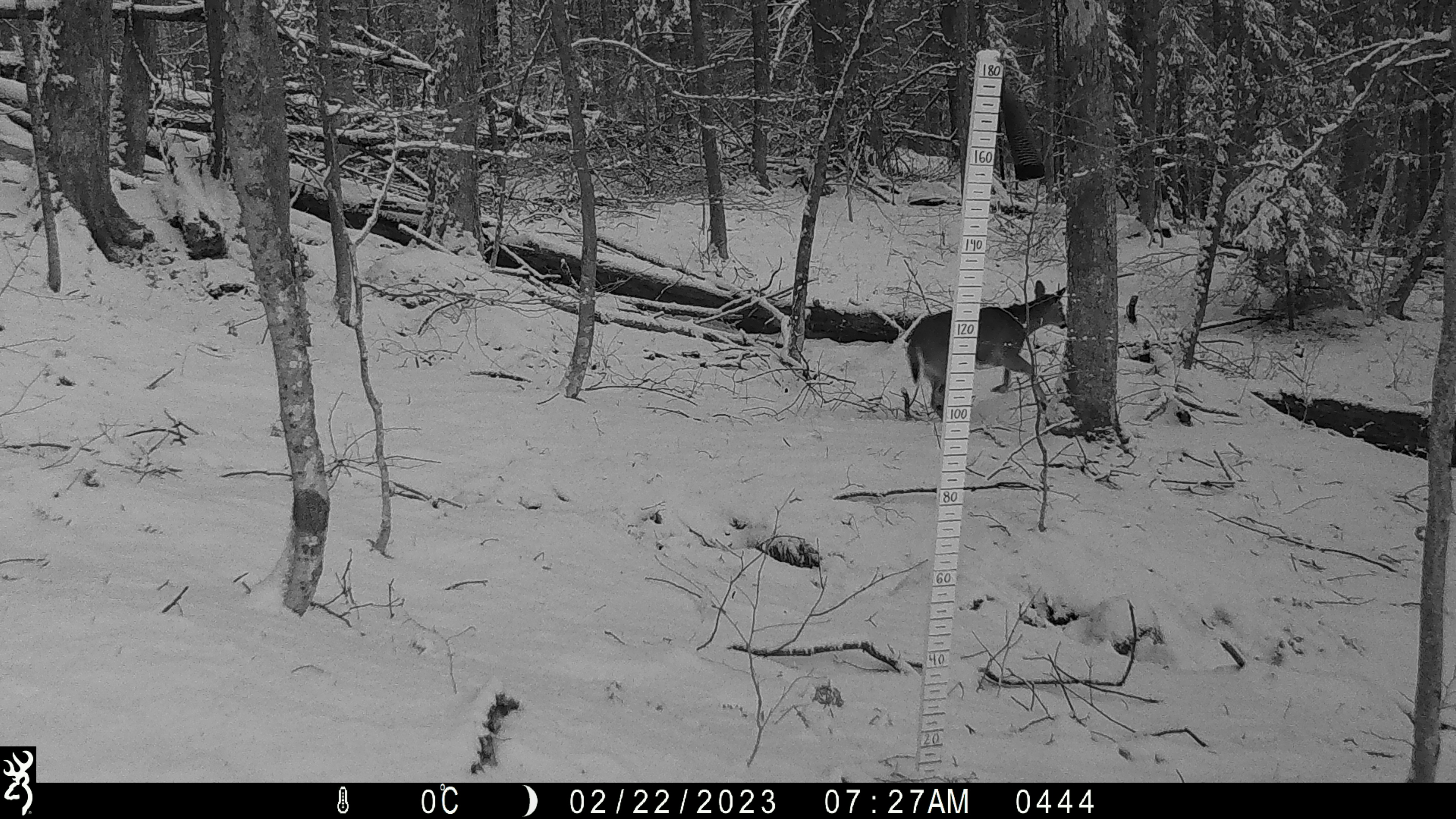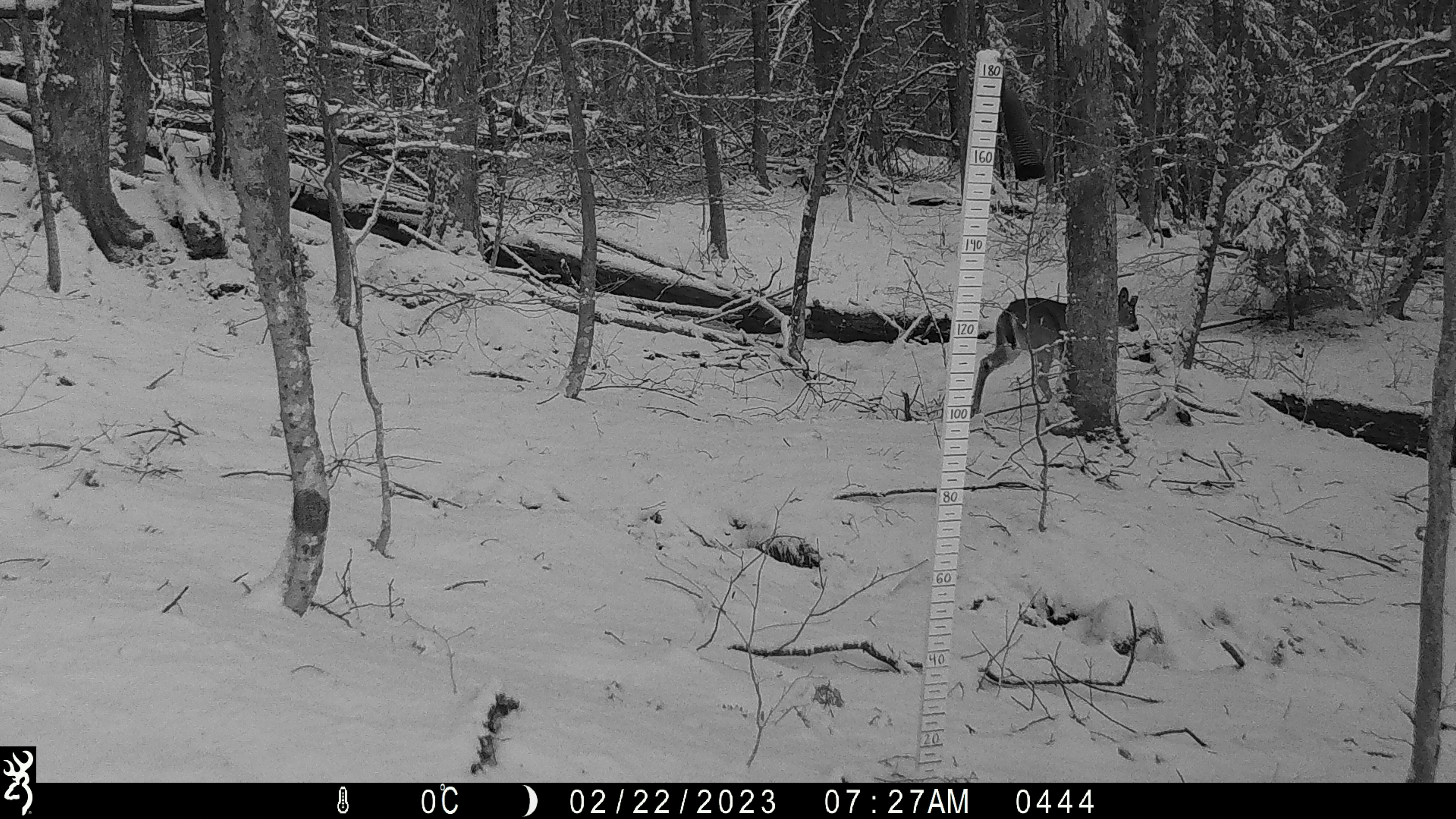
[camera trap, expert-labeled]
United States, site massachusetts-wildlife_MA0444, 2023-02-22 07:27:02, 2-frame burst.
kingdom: Animalia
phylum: Chordata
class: Mammalia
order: Artiodactyla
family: Cervidae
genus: Odocoileus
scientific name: Odocoileus virginianus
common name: white-tailed deer